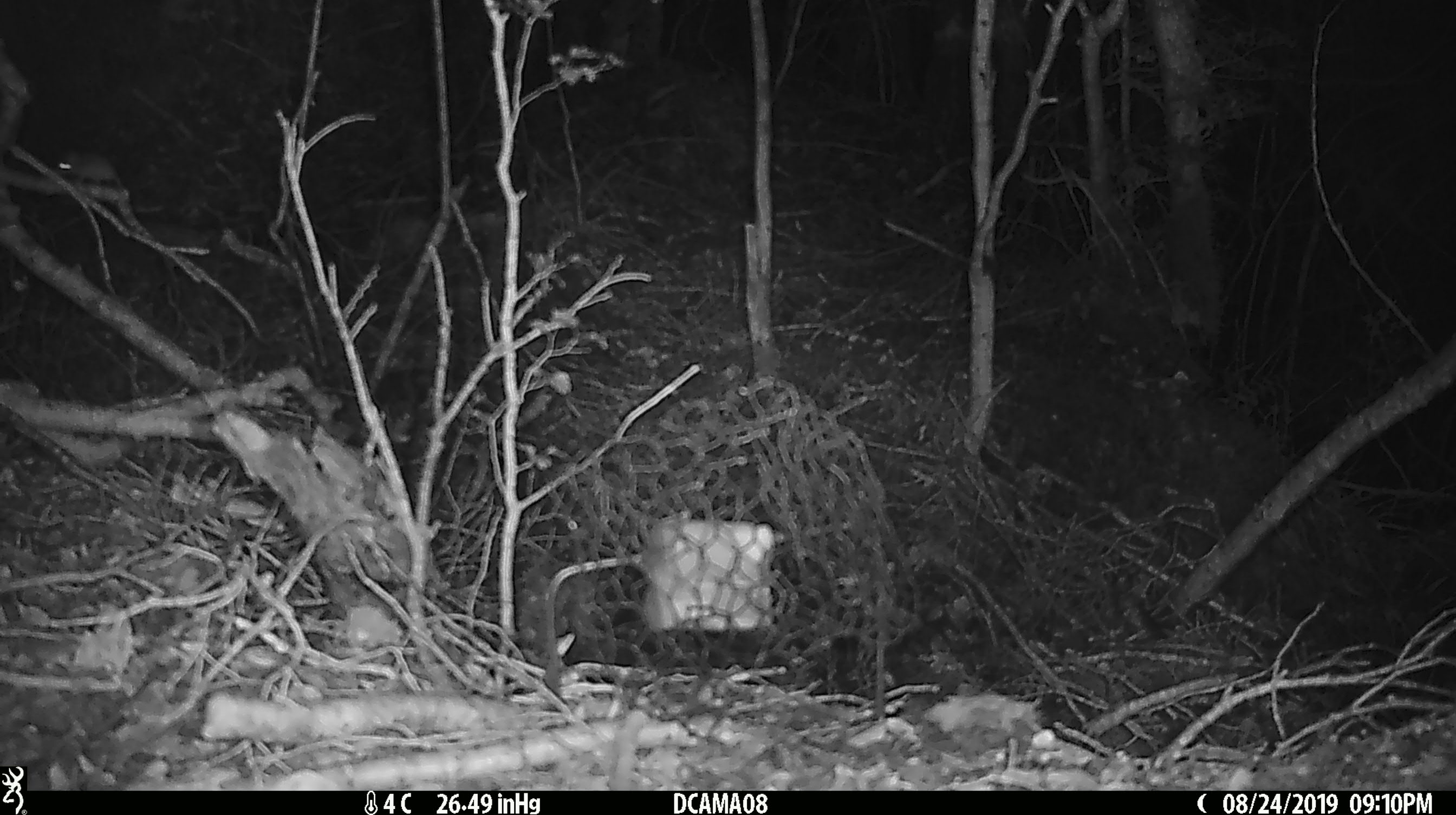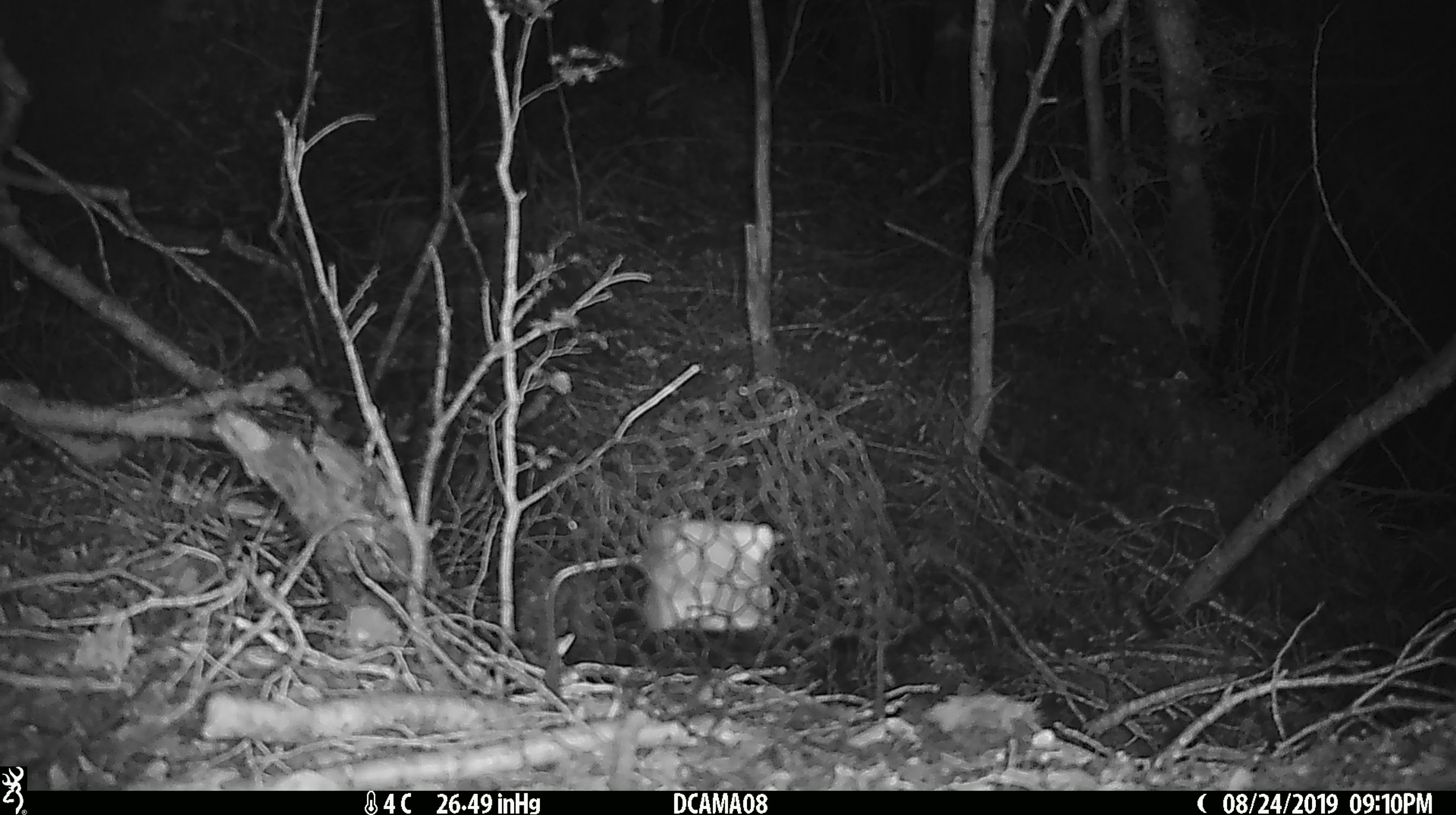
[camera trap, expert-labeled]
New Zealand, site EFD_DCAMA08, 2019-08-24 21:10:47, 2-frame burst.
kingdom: Animalia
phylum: Chordata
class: Mammalia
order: Rodentia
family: Muridae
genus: Mus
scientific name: Mus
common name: mouse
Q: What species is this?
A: Mouse (Mus).